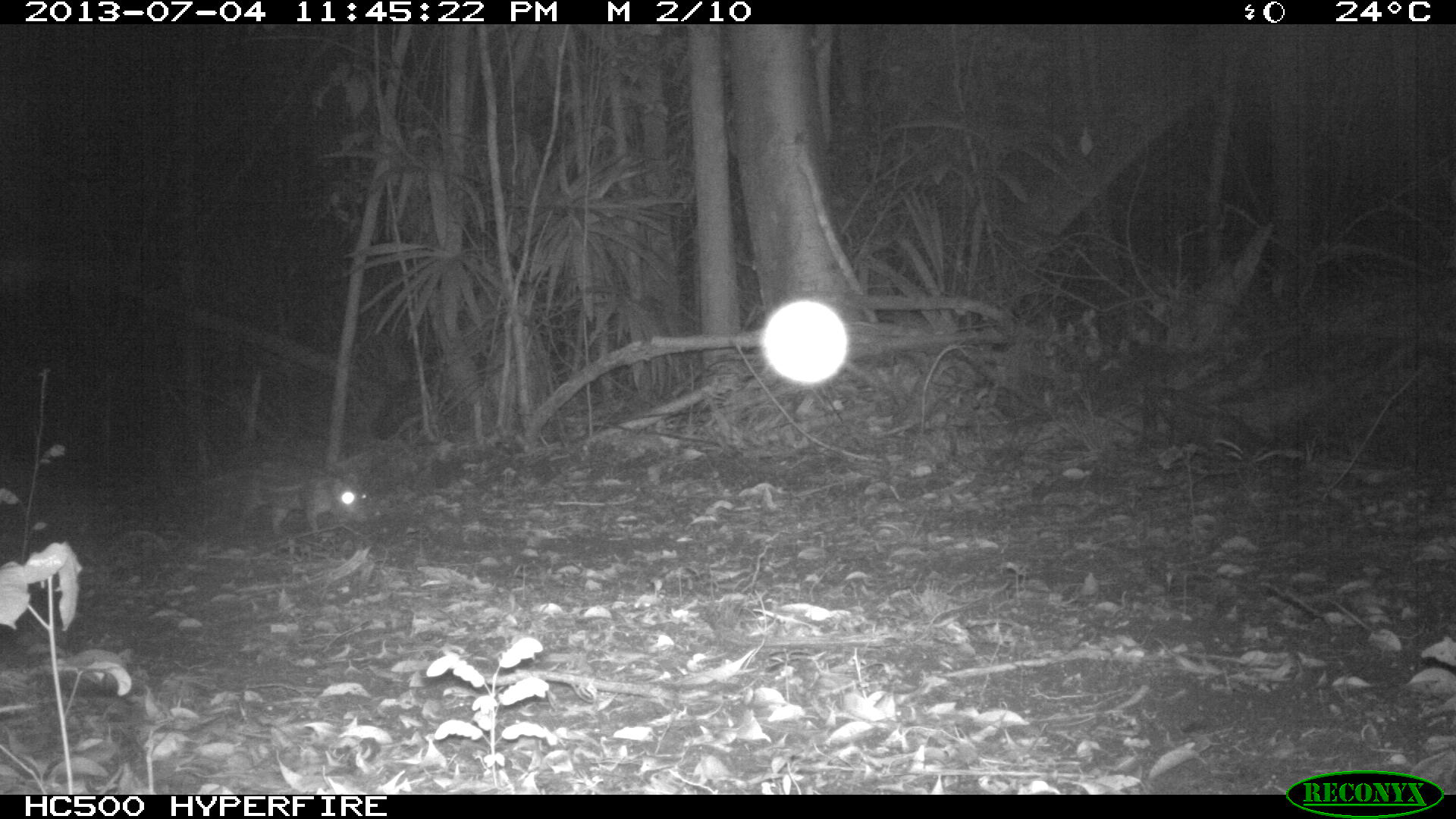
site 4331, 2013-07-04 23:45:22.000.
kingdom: Animalia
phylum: Chordata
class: Mammalia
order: Rodentia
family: Cuniculidae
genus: Cuniculus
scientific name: Cuniculus paca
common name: lowland paca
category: agouti paca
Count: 1.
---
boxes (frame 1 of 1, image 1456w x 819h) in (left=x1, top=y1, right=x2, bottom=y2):
agouti paca: (left=177, top=458, right=367, bottom=536)